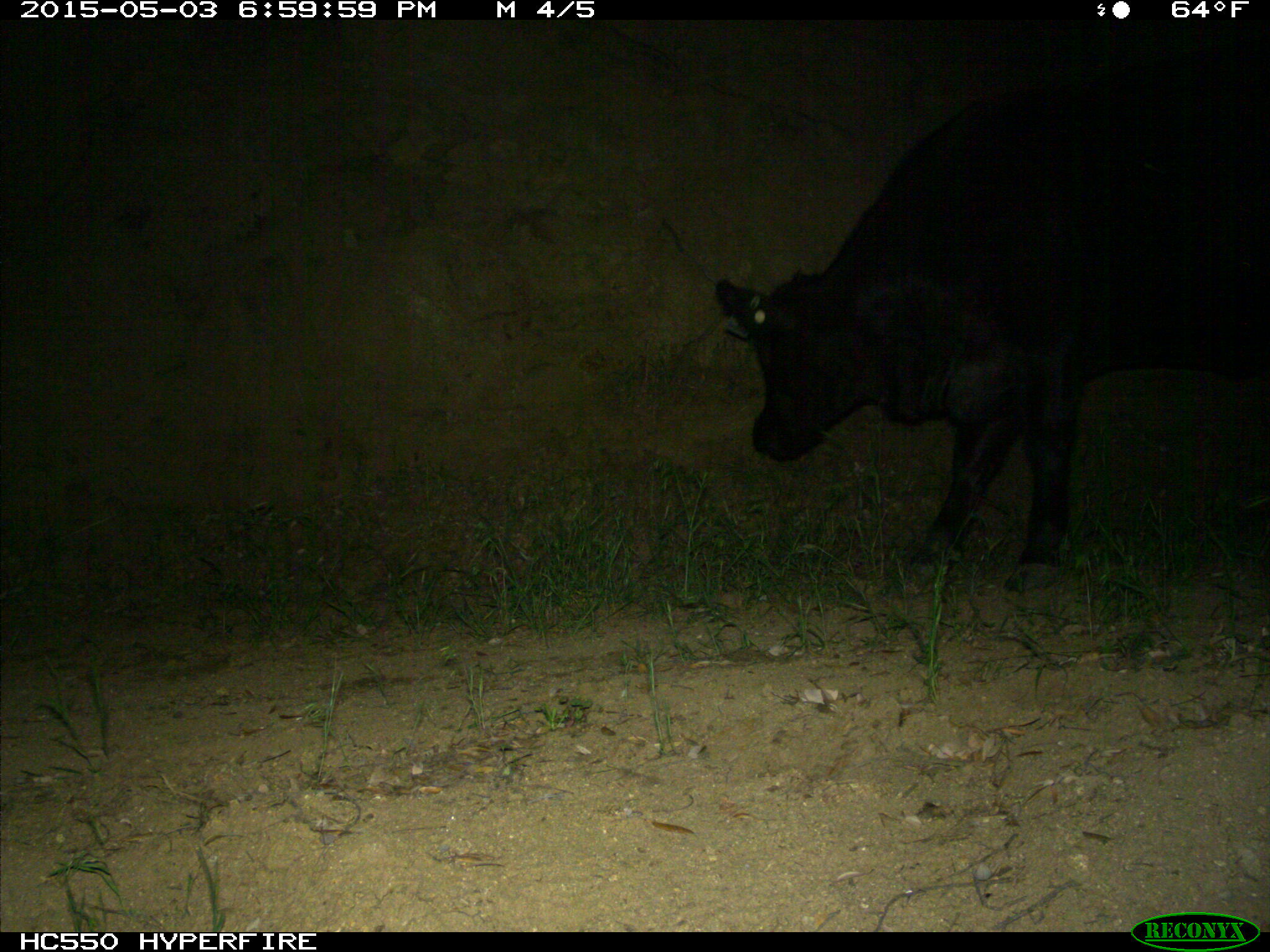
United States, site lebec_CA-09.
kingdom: Animalia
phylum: Chordata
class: Mammalia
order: Artiodactyla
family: Bovidae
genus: Bos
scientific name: Bos taurus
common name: domestic cow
Bos taurus (domestic cow).